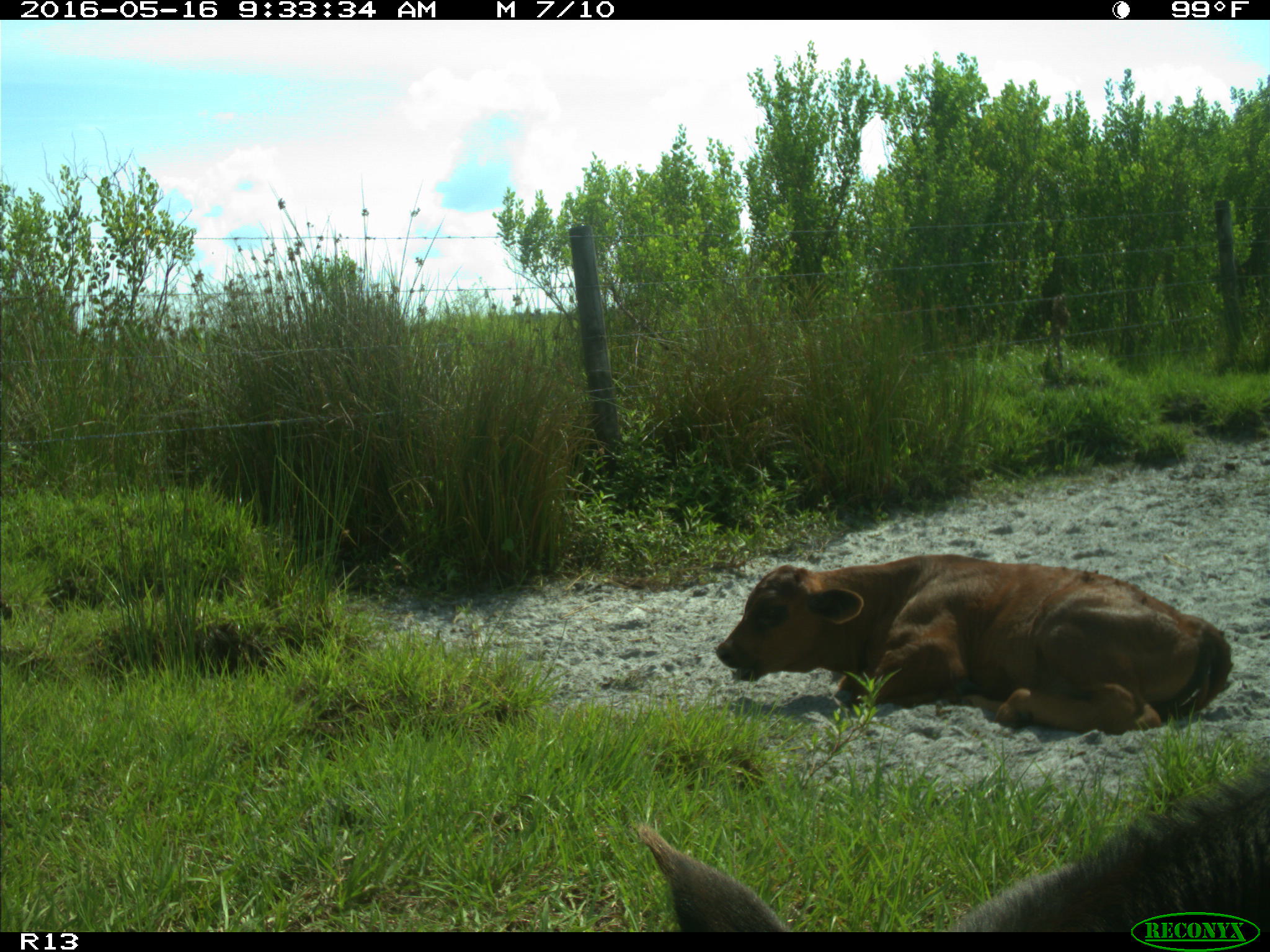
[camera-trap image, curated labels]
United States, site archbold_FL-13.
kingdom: Animalia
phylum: Chordata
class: Mammalia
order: Artiodactyla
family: Bovidae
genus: Bos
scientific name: Bos taurus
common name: domestic cow